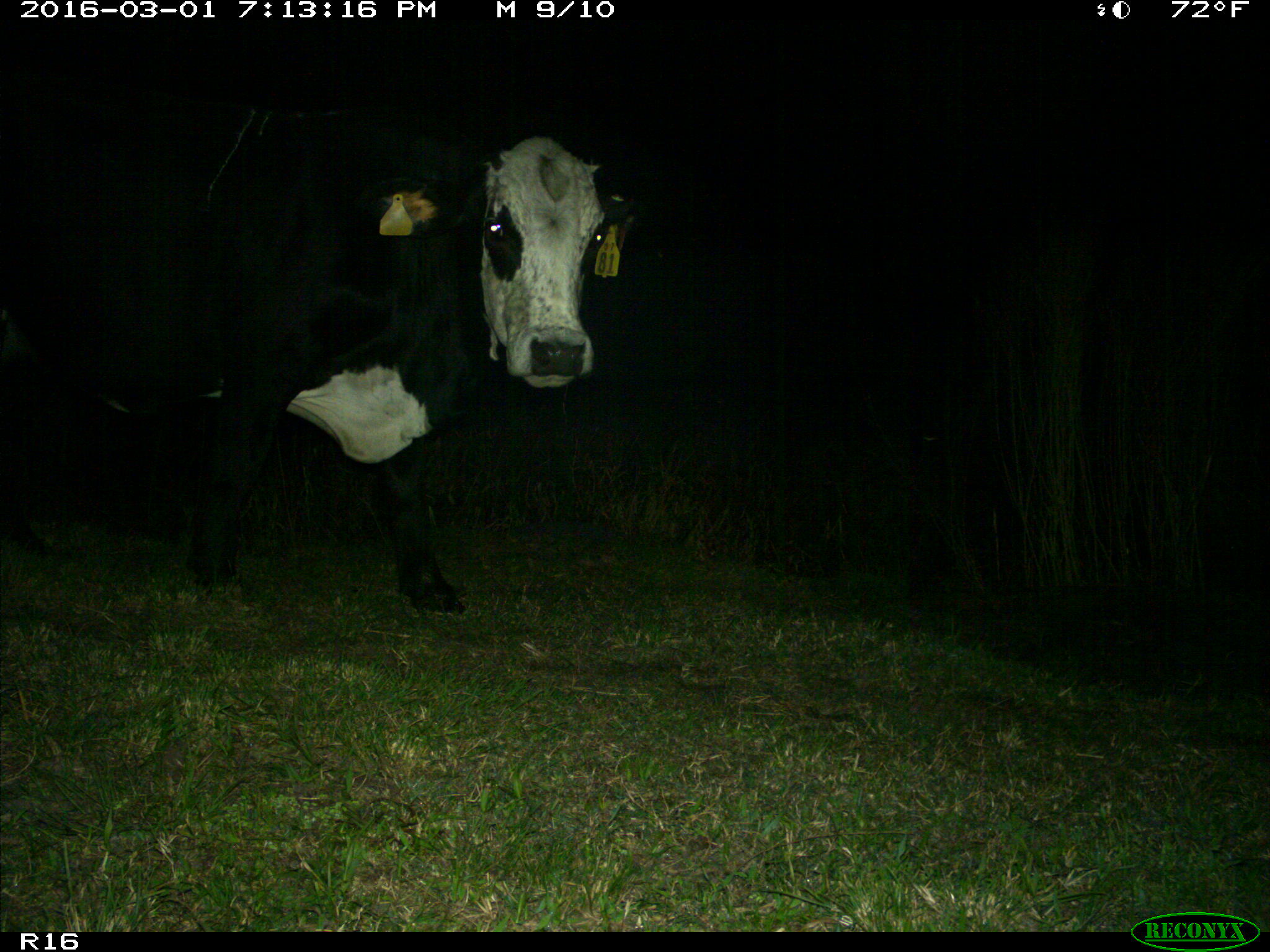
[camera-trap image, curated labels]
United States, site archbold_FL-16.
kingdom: Animalia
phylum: Chordata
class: Mammalia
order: Artiodactyla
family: Bovidae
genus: Bos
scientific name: Bos taurus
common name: domestic cow